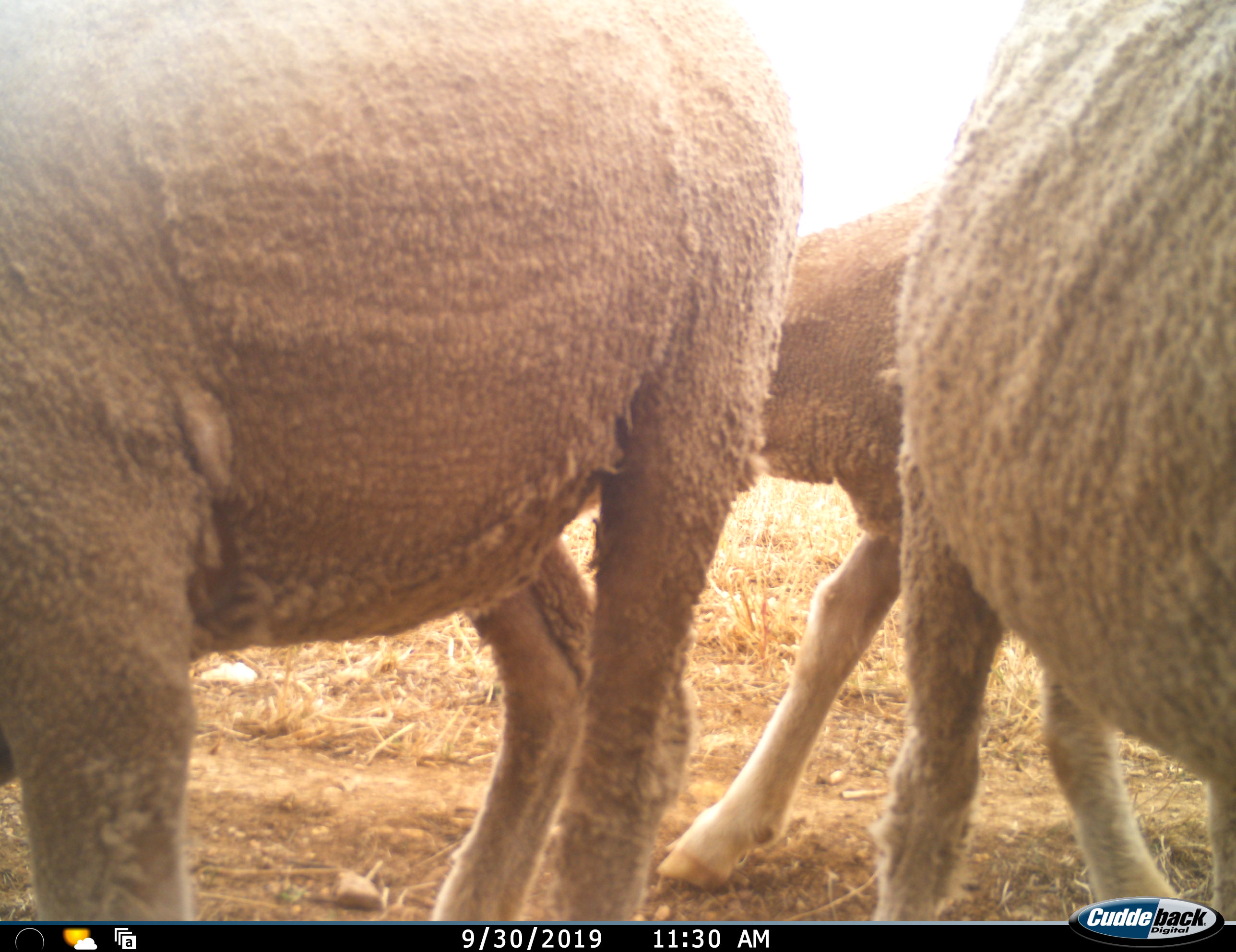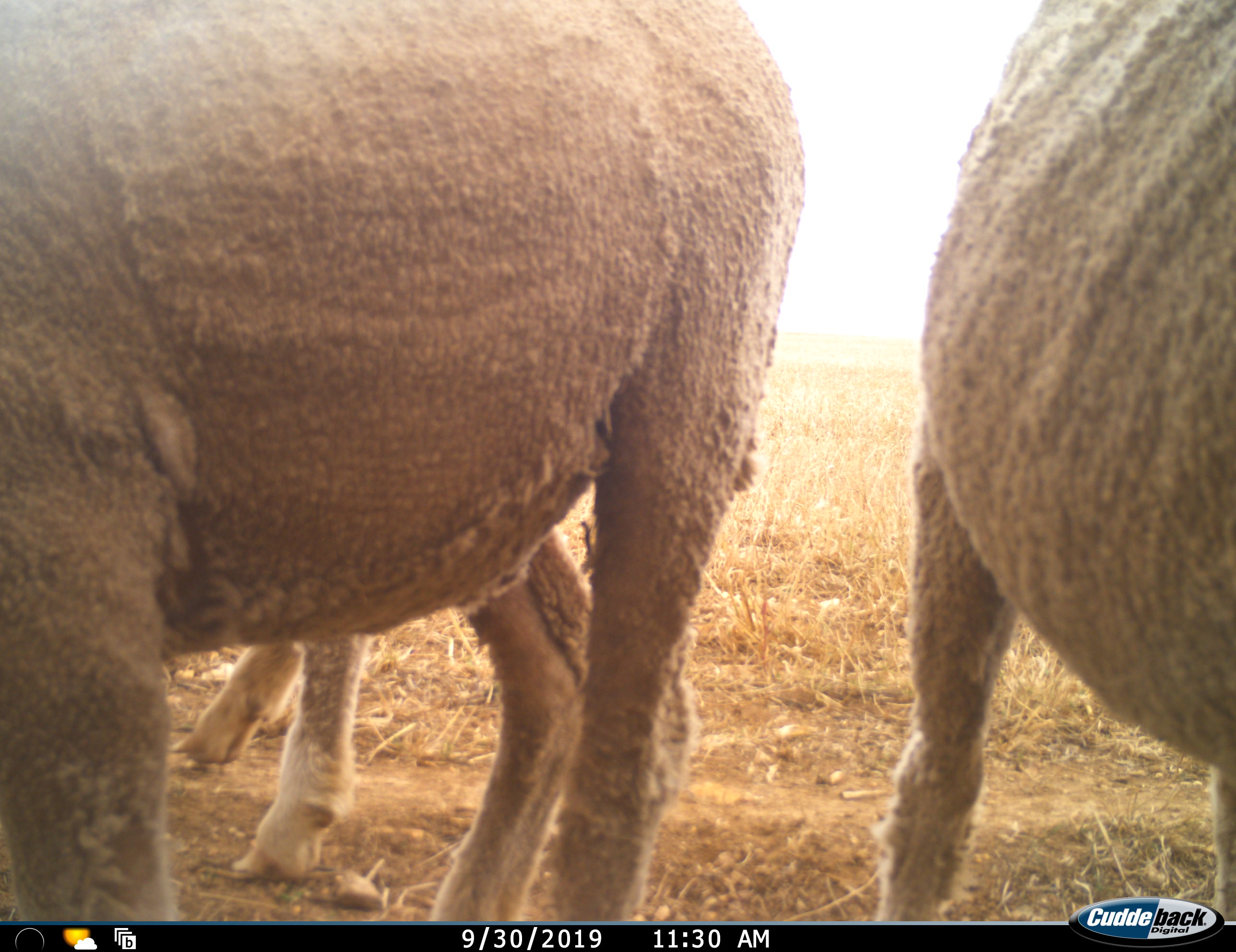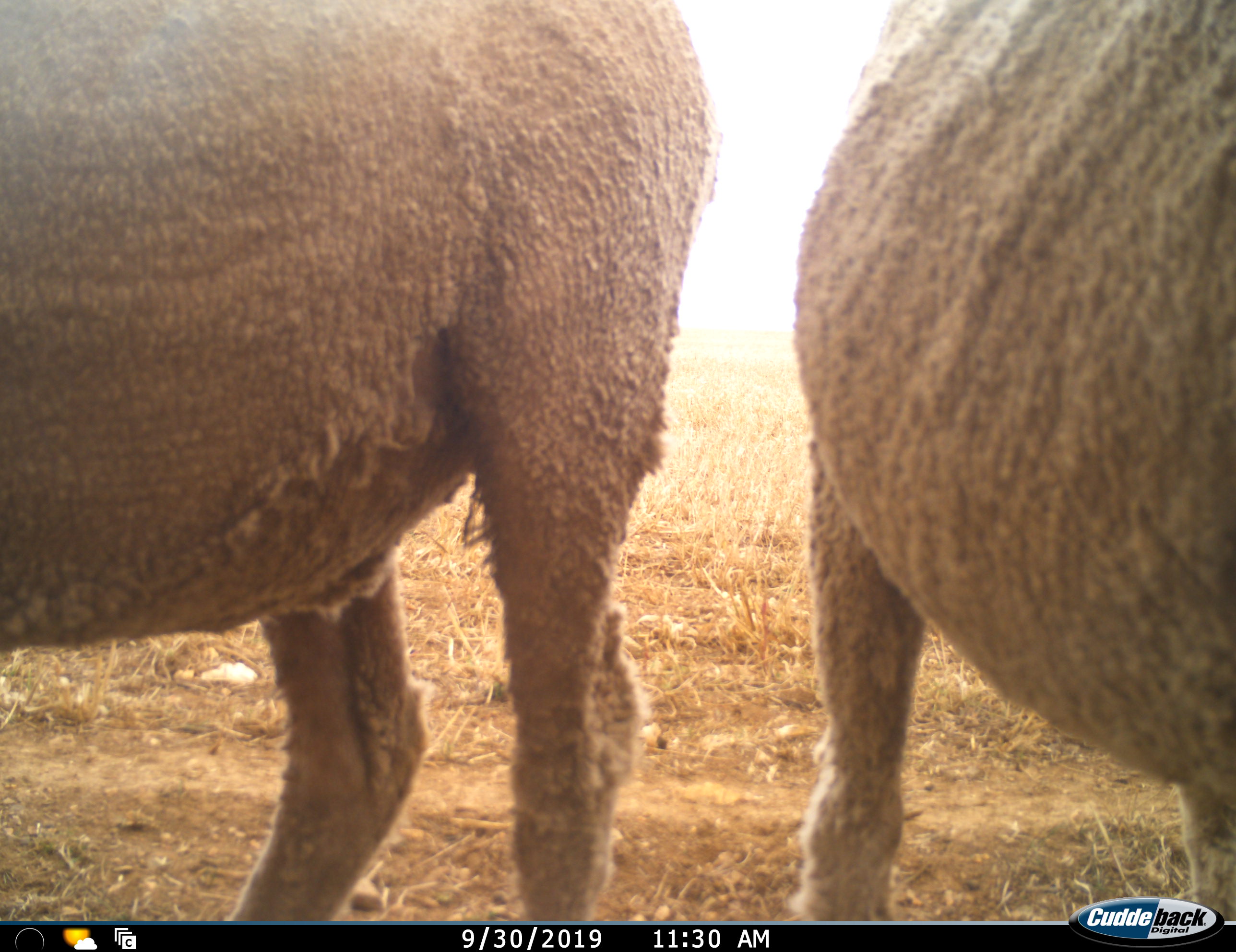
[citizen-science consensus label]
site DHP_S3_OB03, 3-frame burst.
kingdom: Animalia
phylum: Chordata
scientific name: Vertebrata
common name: domestic animal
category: domesticanimal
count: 3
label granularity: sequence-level